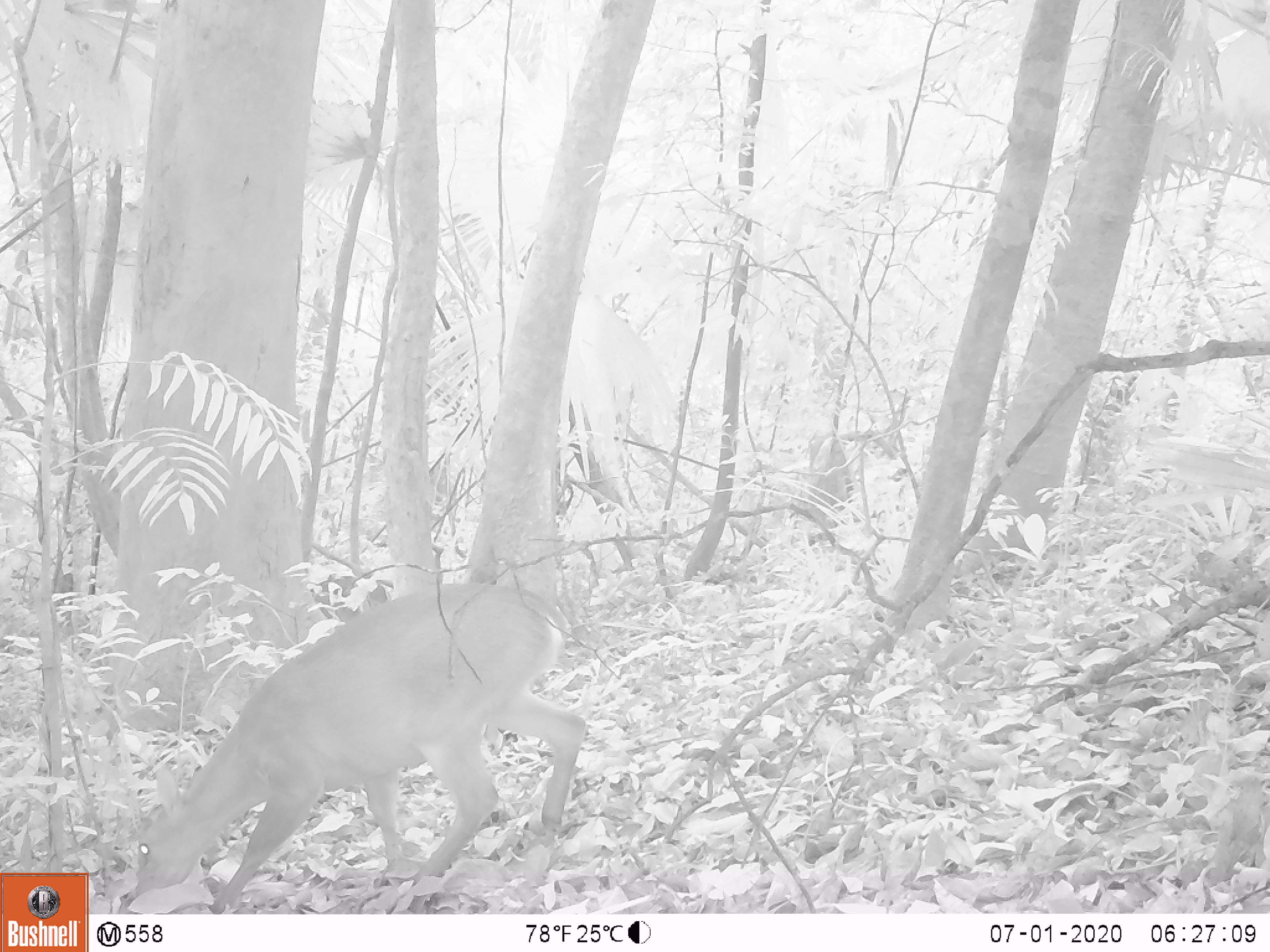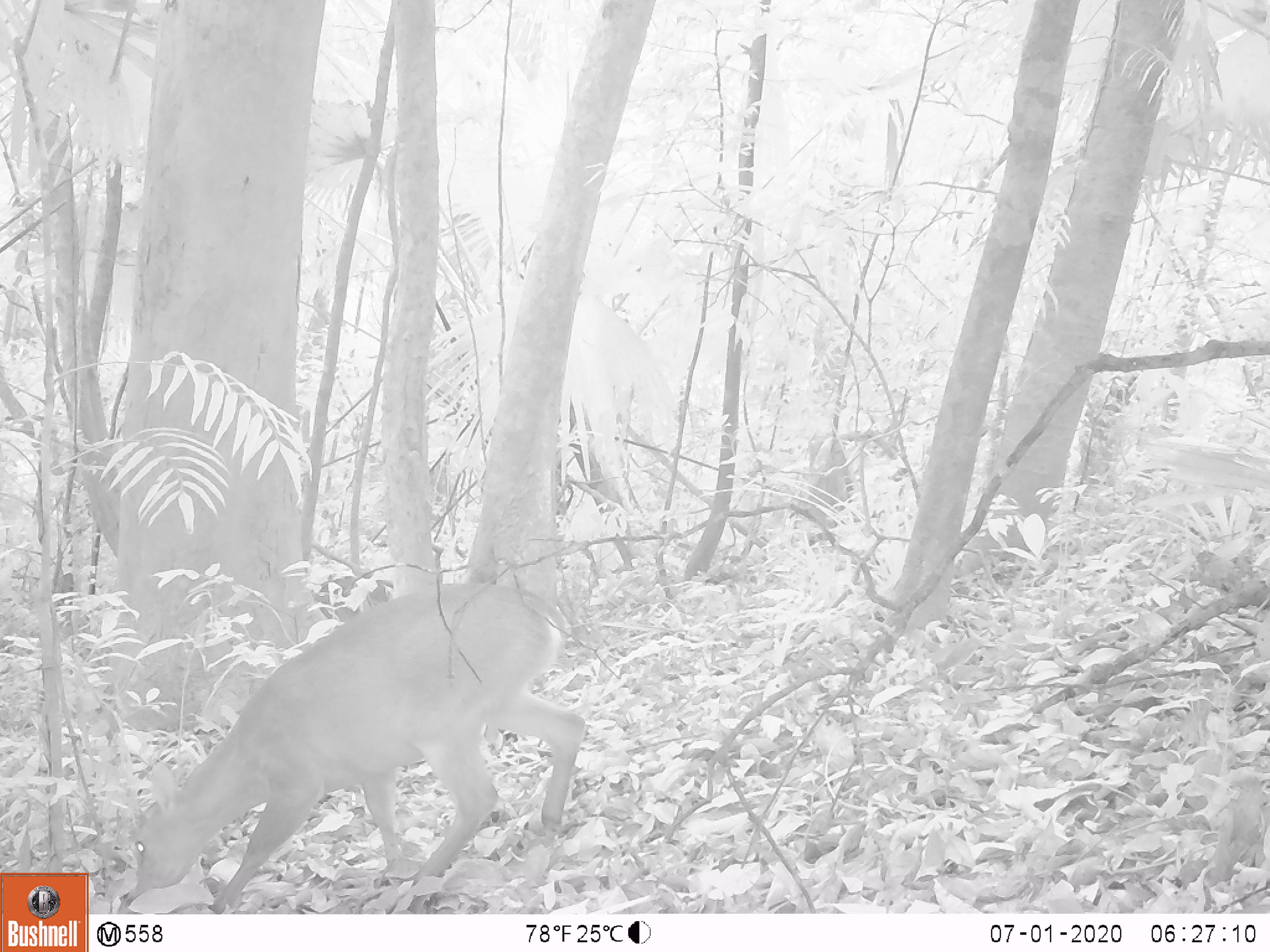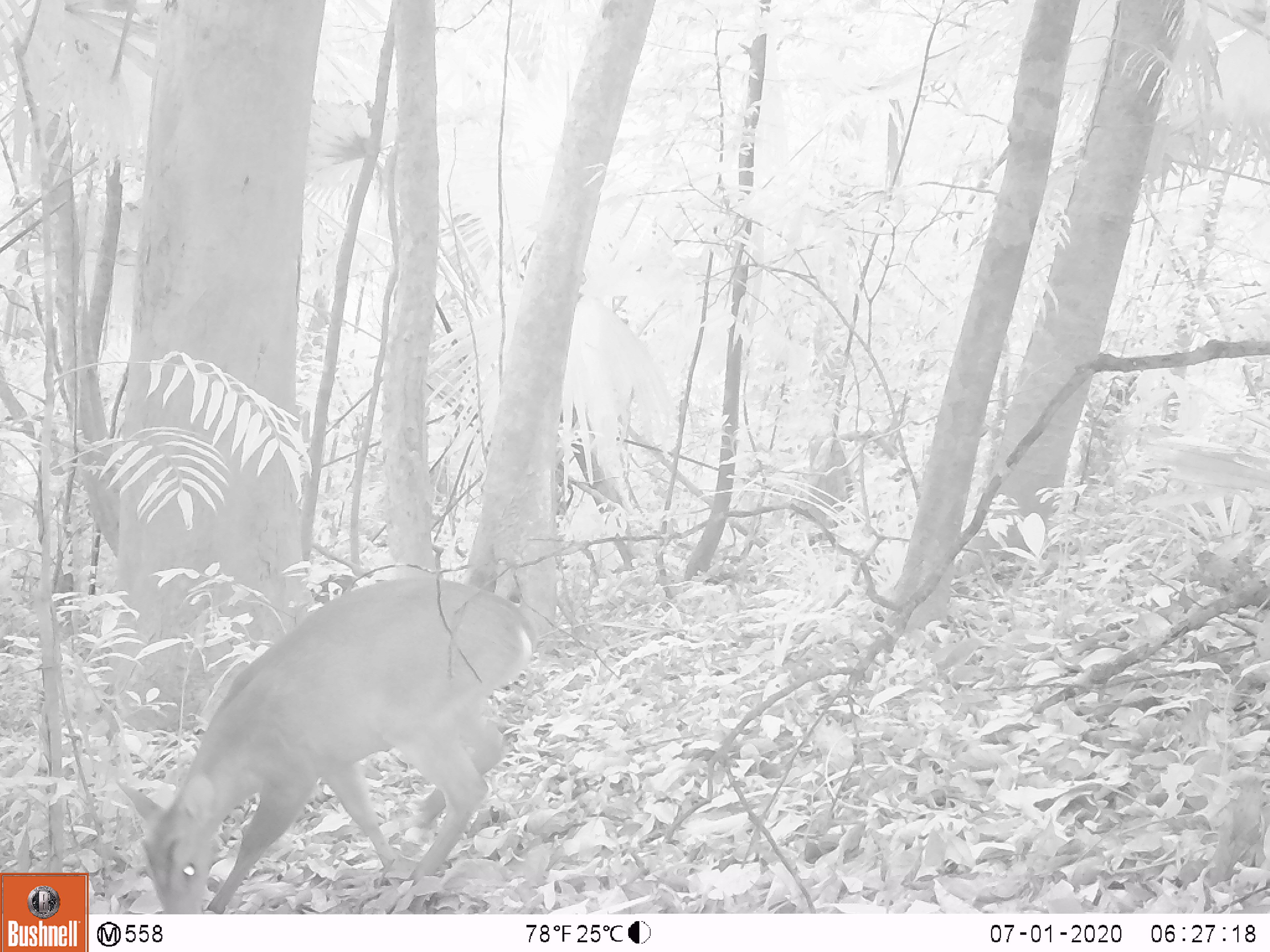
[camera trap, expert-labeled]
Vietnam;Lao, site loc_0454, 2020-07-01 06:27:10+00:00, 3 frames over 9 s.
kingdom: Animalia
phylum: Chordata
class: Mammalia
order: Artiodactyla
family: Cervidae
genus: Muntiacus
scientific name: Muntiacus vuquangensis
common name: large-antlered muntjac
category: large antlered muntjac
Large antlered muntjac (large-antlered muntjac) (Muntiacus vuquangensis). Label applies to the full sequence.